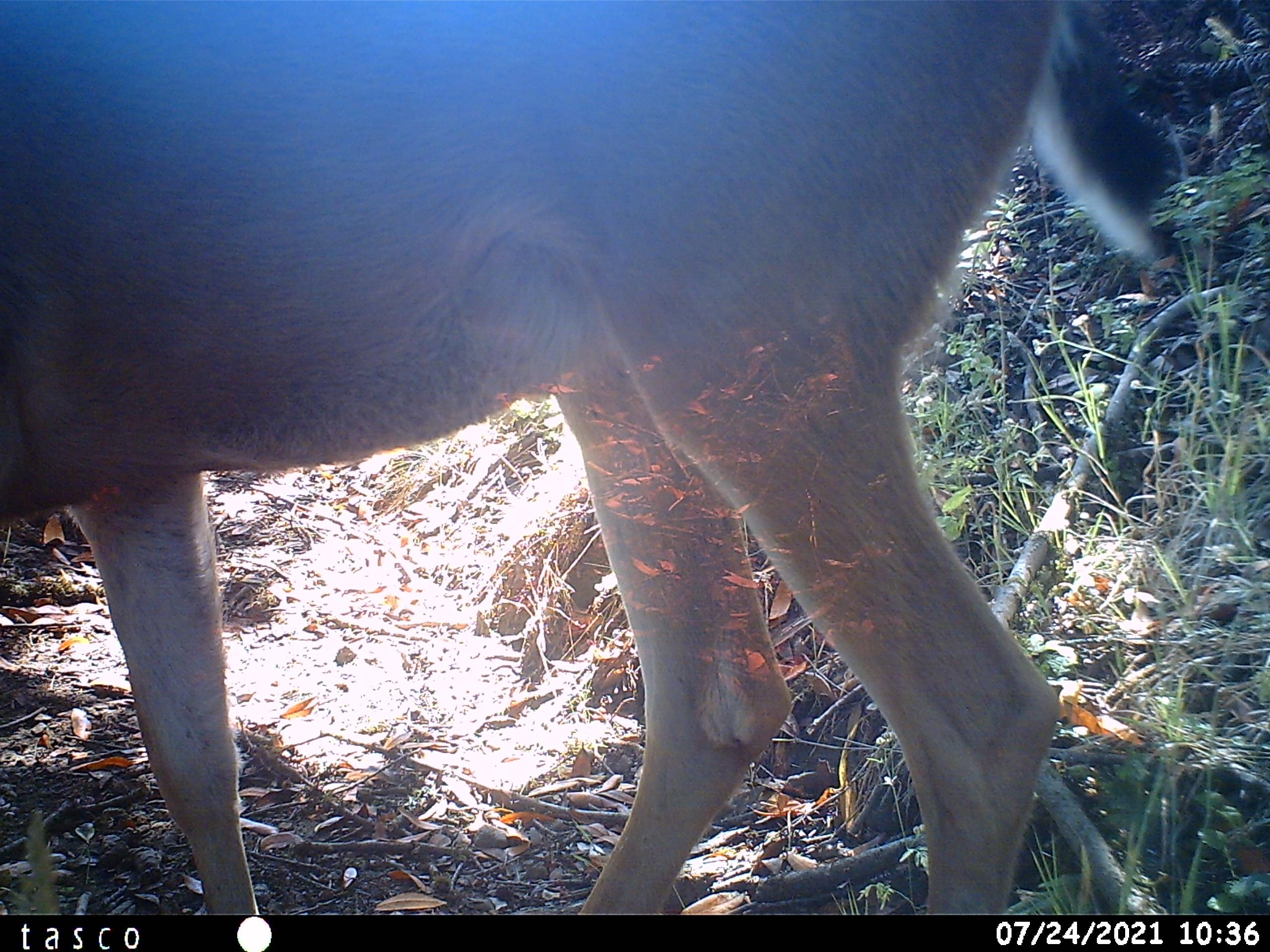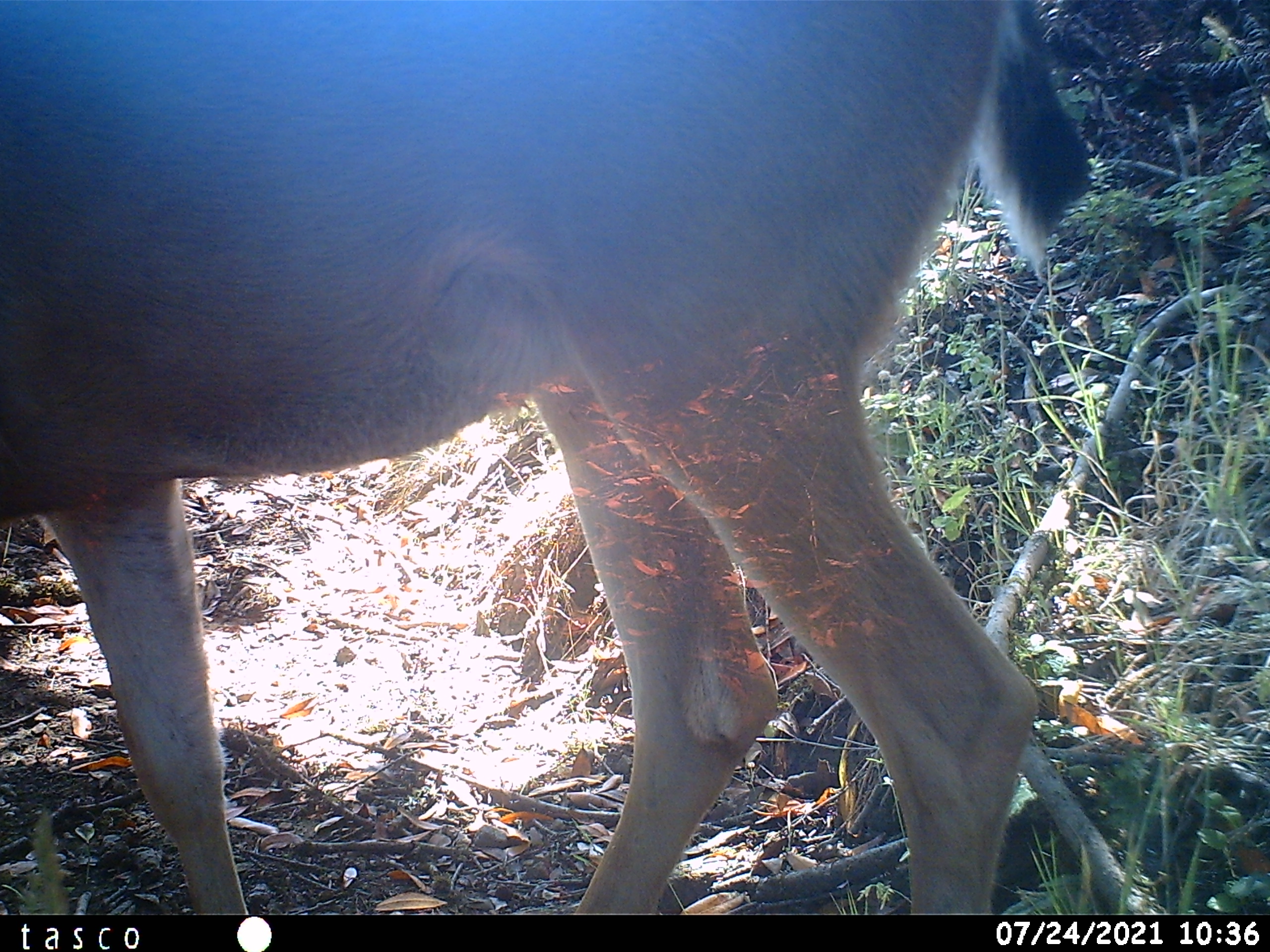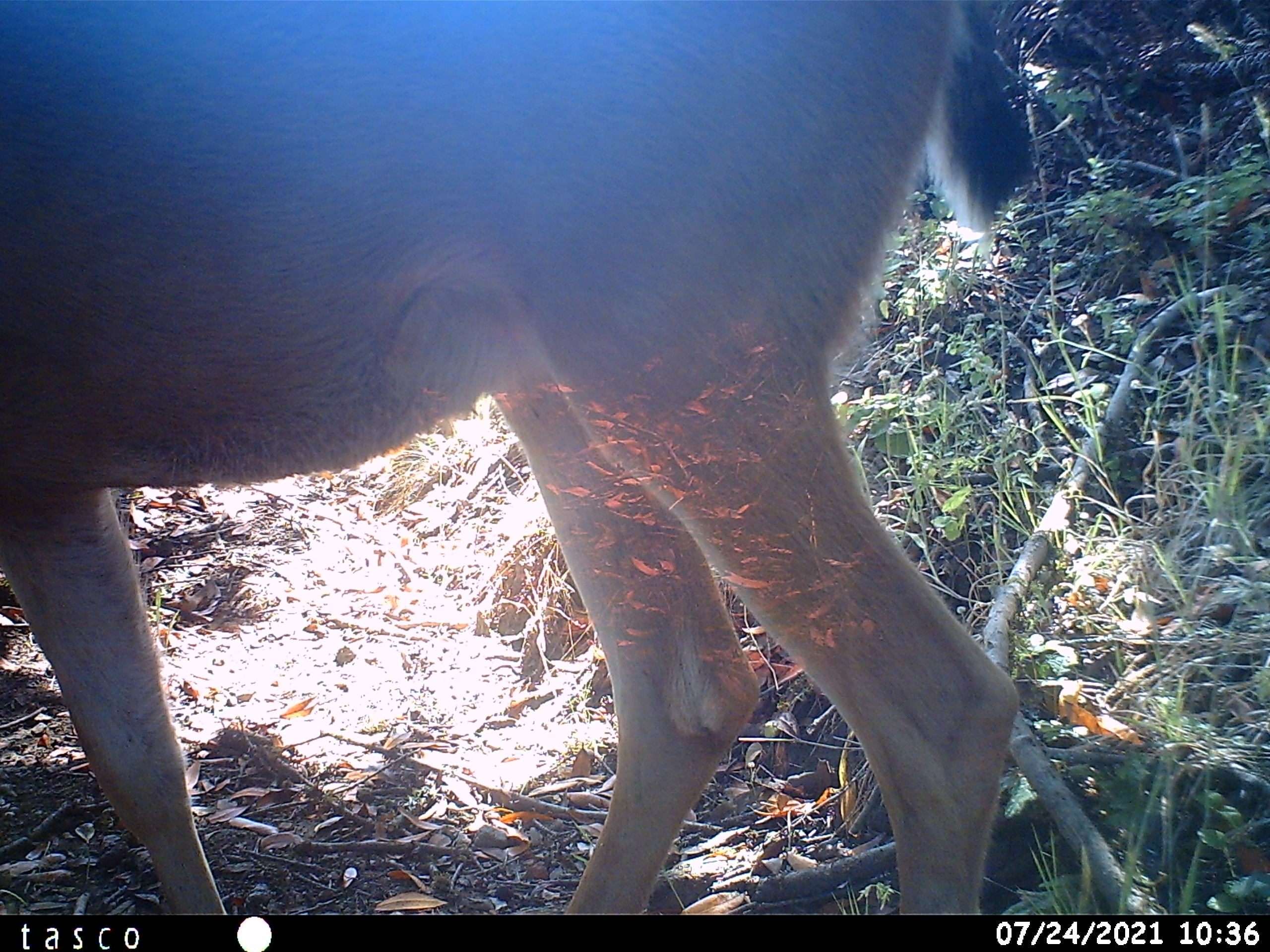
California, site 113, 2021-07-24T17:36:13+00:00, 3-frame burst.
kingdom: Animalia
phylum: Chordata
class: Mammalia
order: Artiodactyla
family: Cervidae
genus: Odocoileus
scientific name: Odocoileus hemionus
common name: mule deer